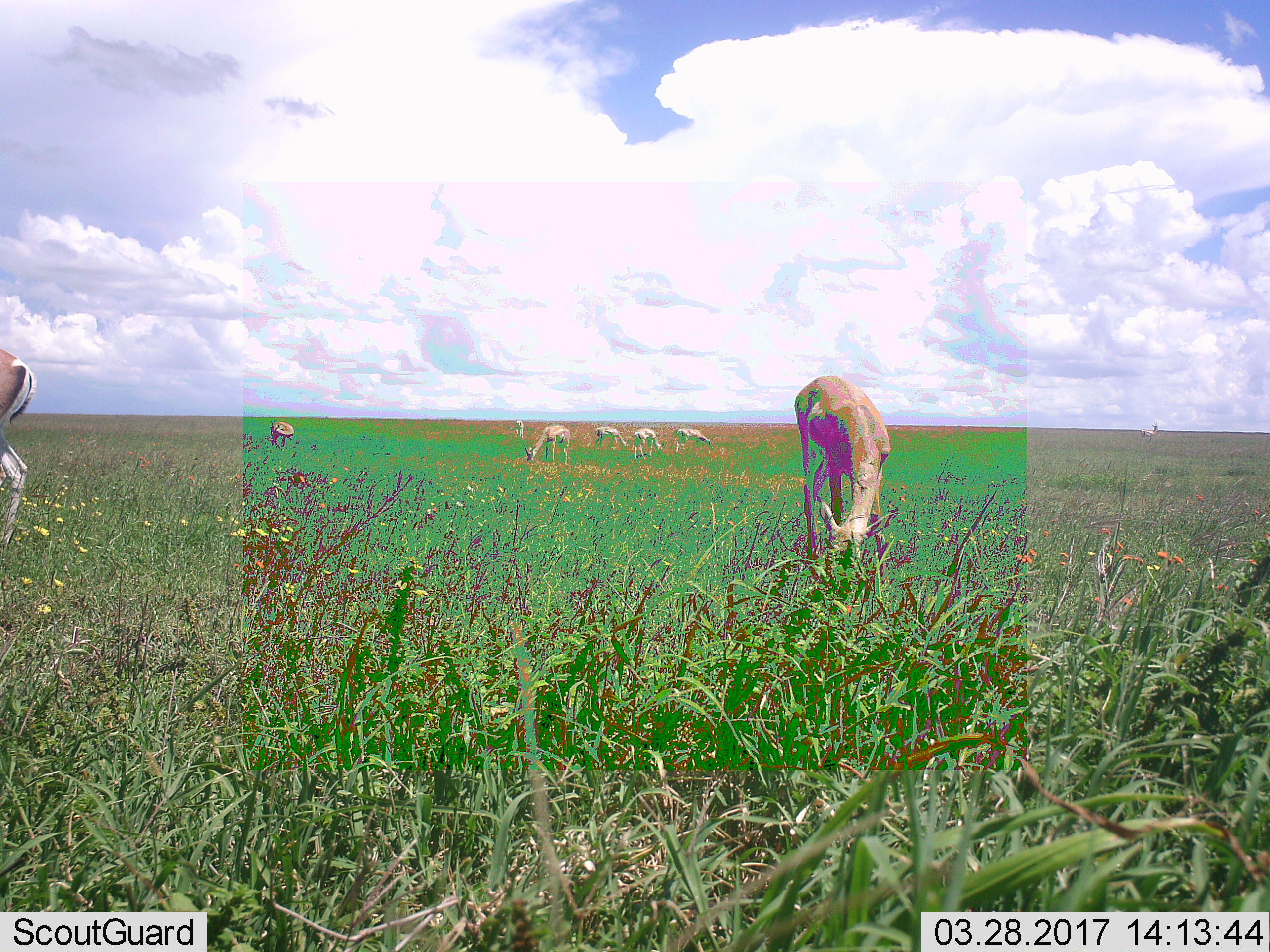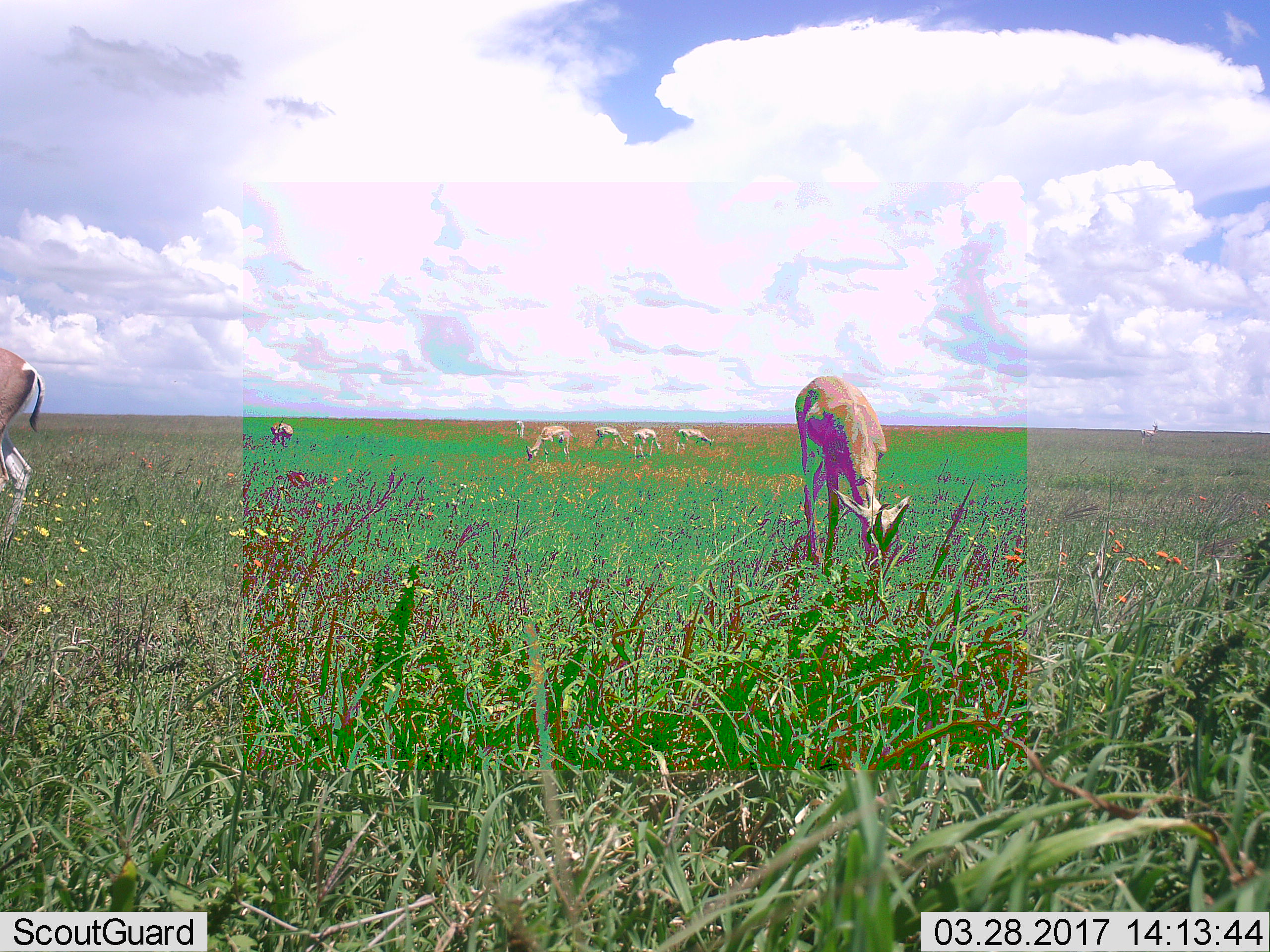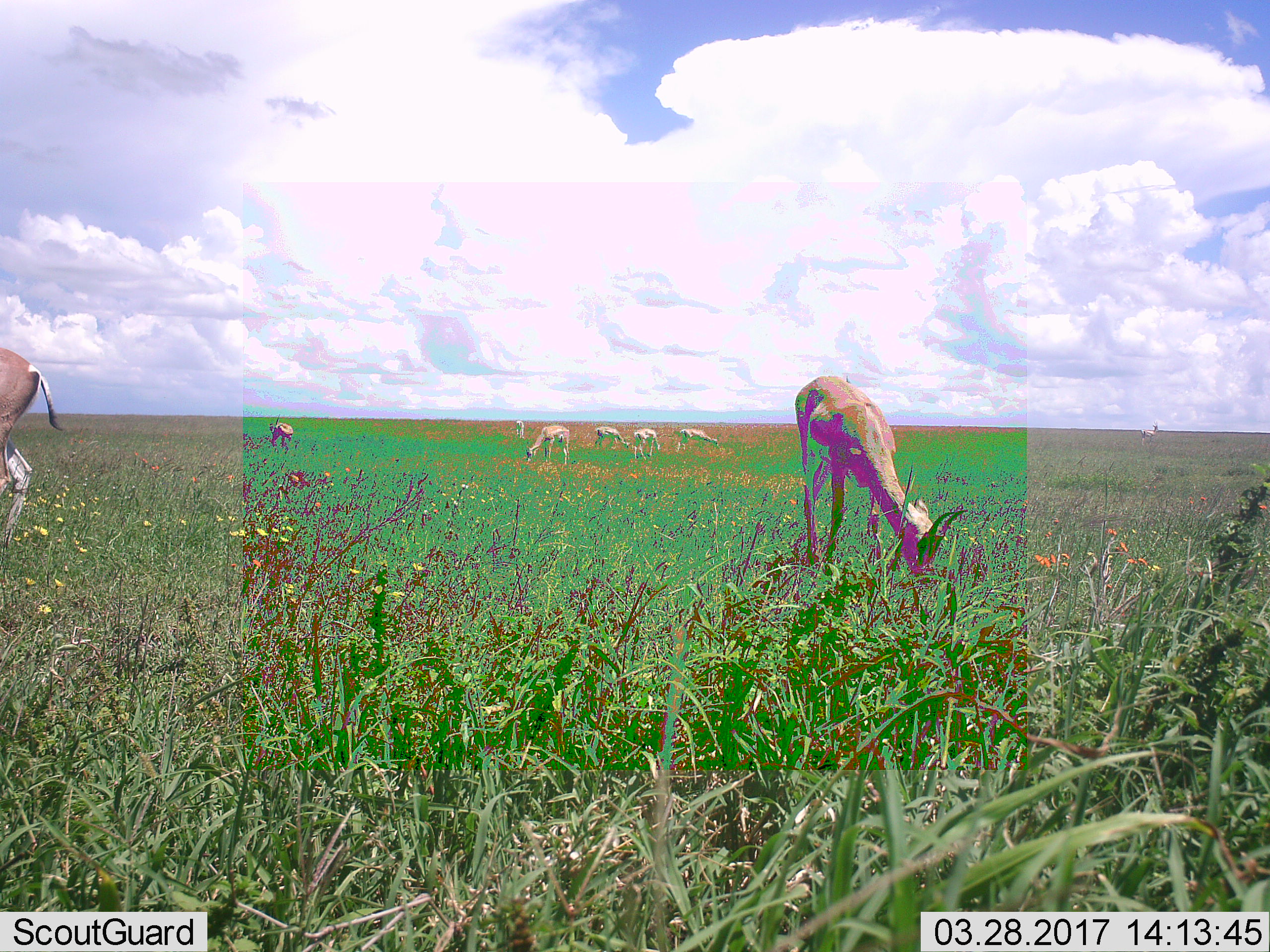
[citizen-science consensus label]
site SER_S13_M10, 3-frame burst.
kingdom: Animalia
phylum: Chordata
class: Mammalia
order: Artiodactyla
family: Bovidae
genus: Nanger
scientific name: Nanger granti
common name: grant's gazelle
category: gazellegrants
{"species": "gazellegrants (grant's gazelle) (Nanger granti)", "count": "9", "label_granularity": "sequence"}